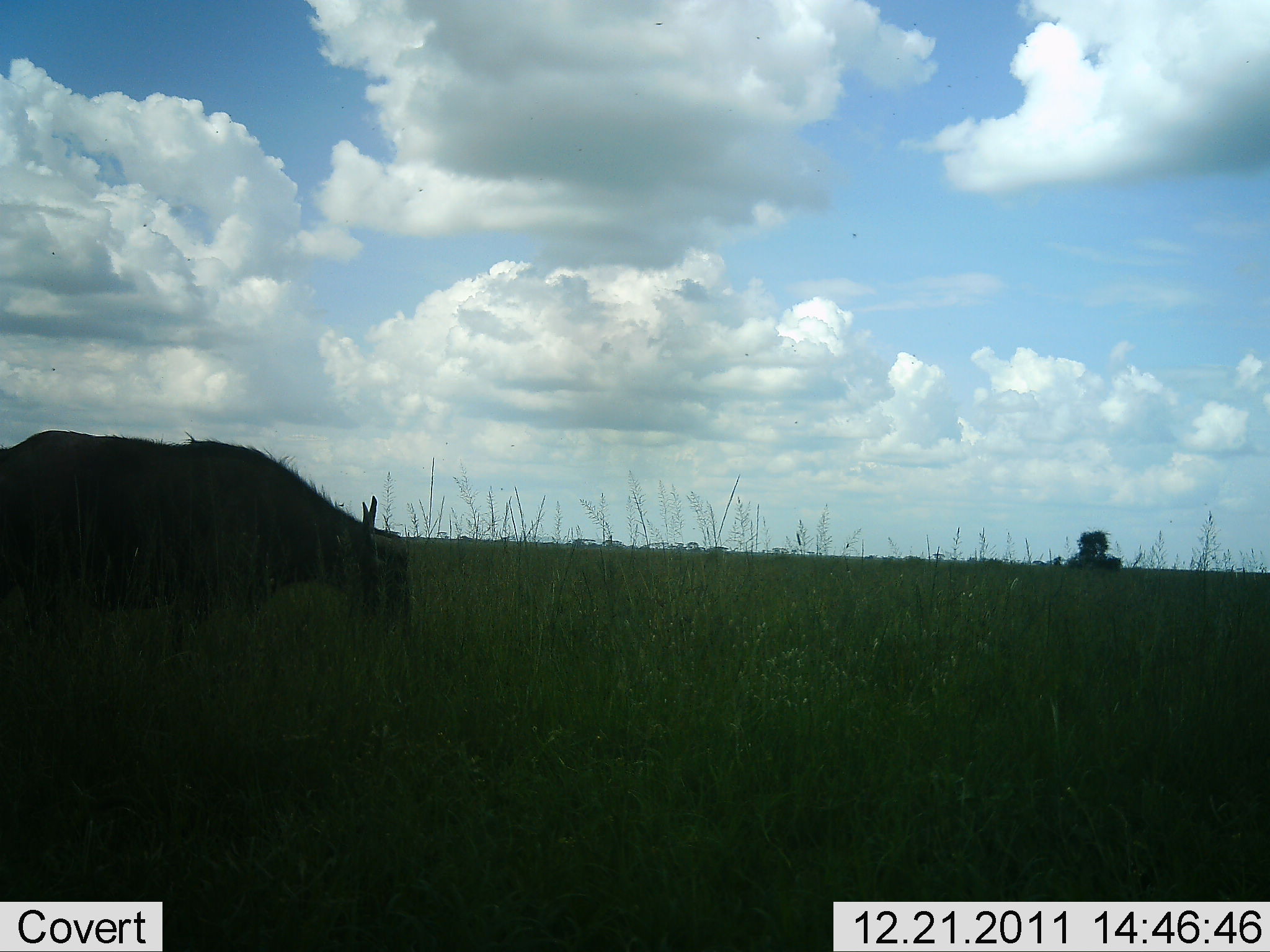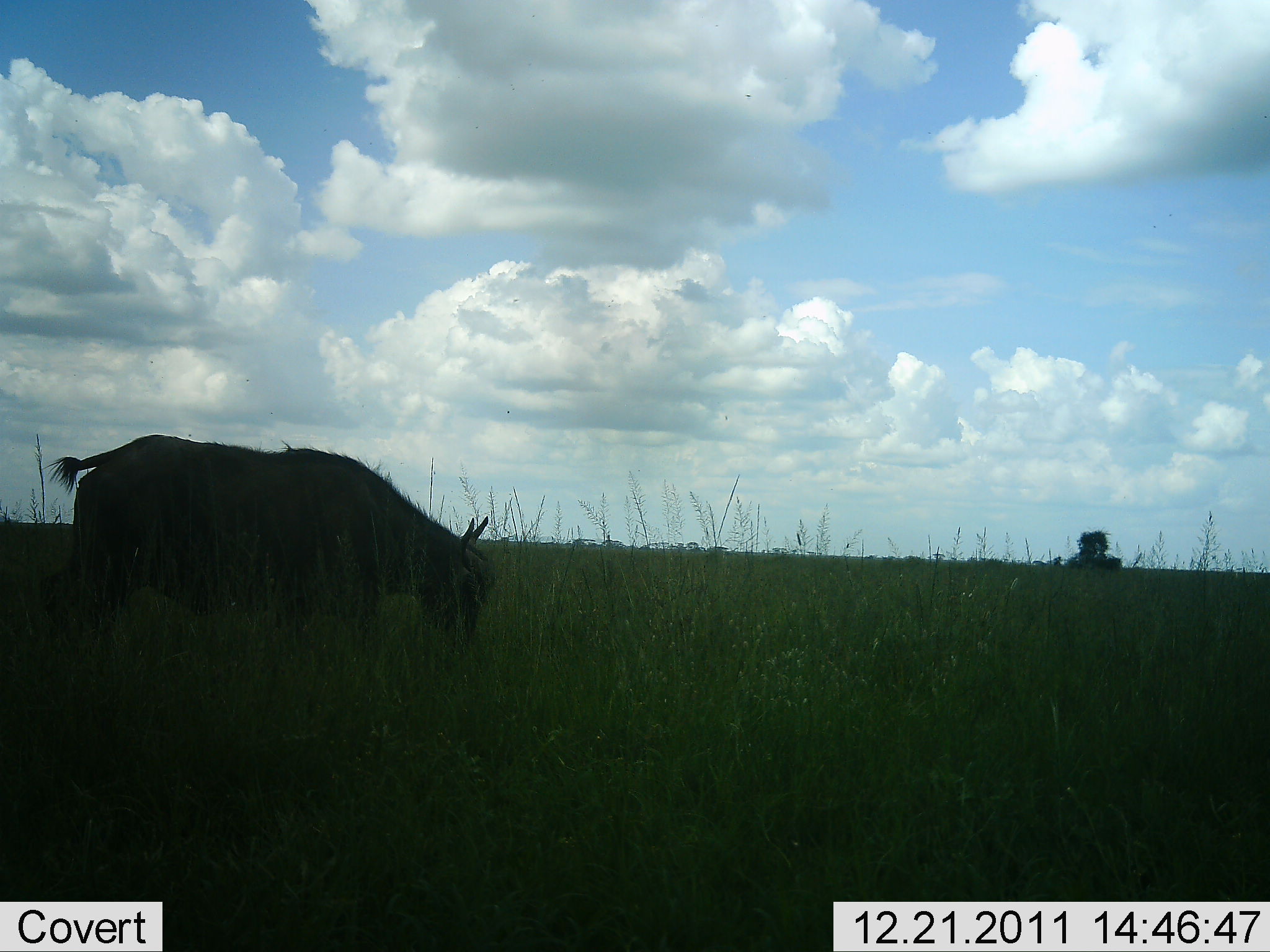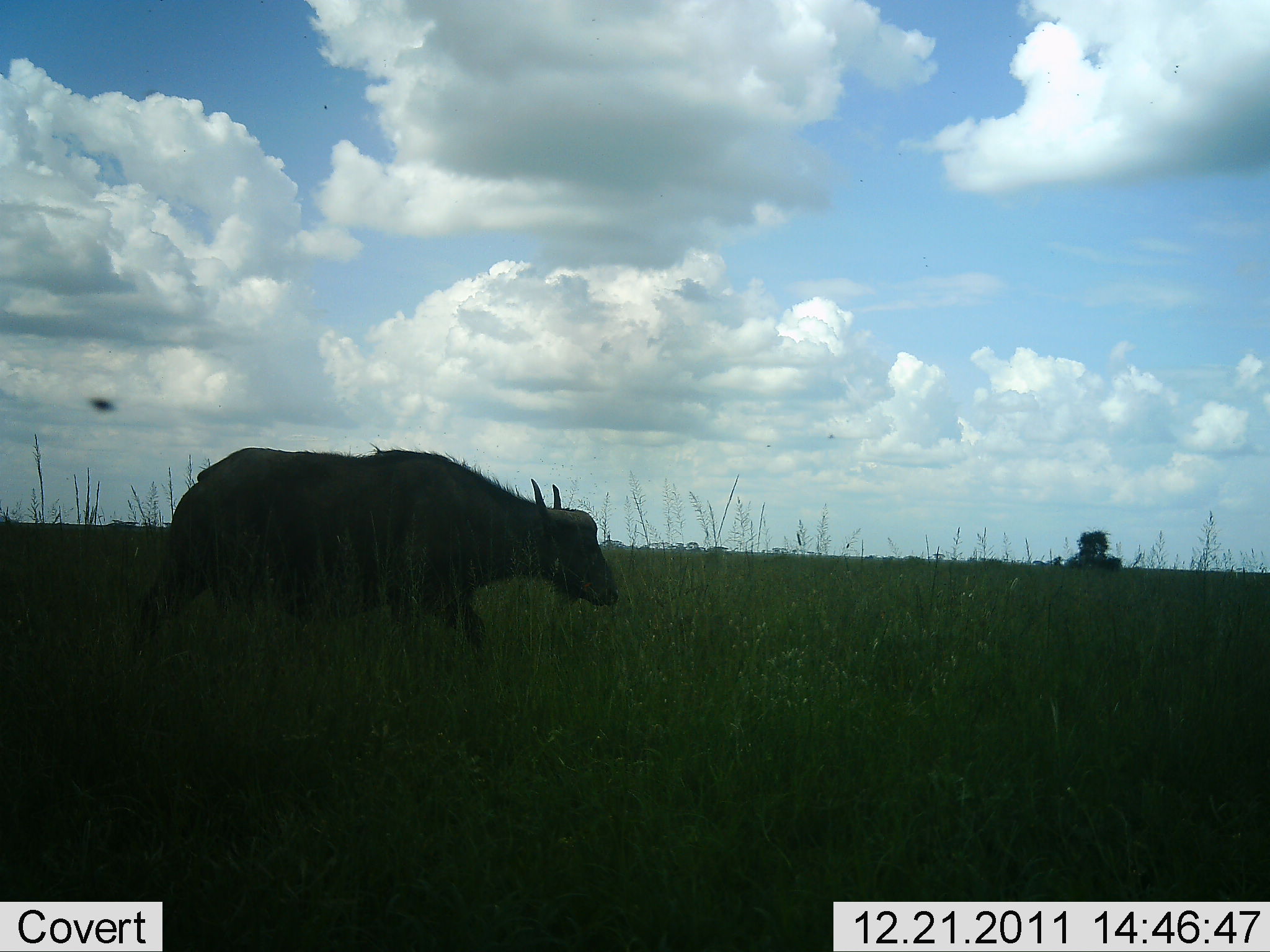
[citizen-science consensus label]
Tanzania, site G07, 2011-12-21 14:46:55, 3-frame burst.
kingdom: Animalia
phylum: Chordata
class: Mammalia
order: Artiodactyla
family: Bovidae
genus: Syncerus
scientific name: Syncerus caffer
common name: cape buffalo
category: buffalo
Buffalo (cape buffalo) (Syncerus caffer), count 1. Behavior (volunteer vote fractions): standing 9%, resting 0%, moving 64%, interacting 0%. Young present (vote fraction): 0%. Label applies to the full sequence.